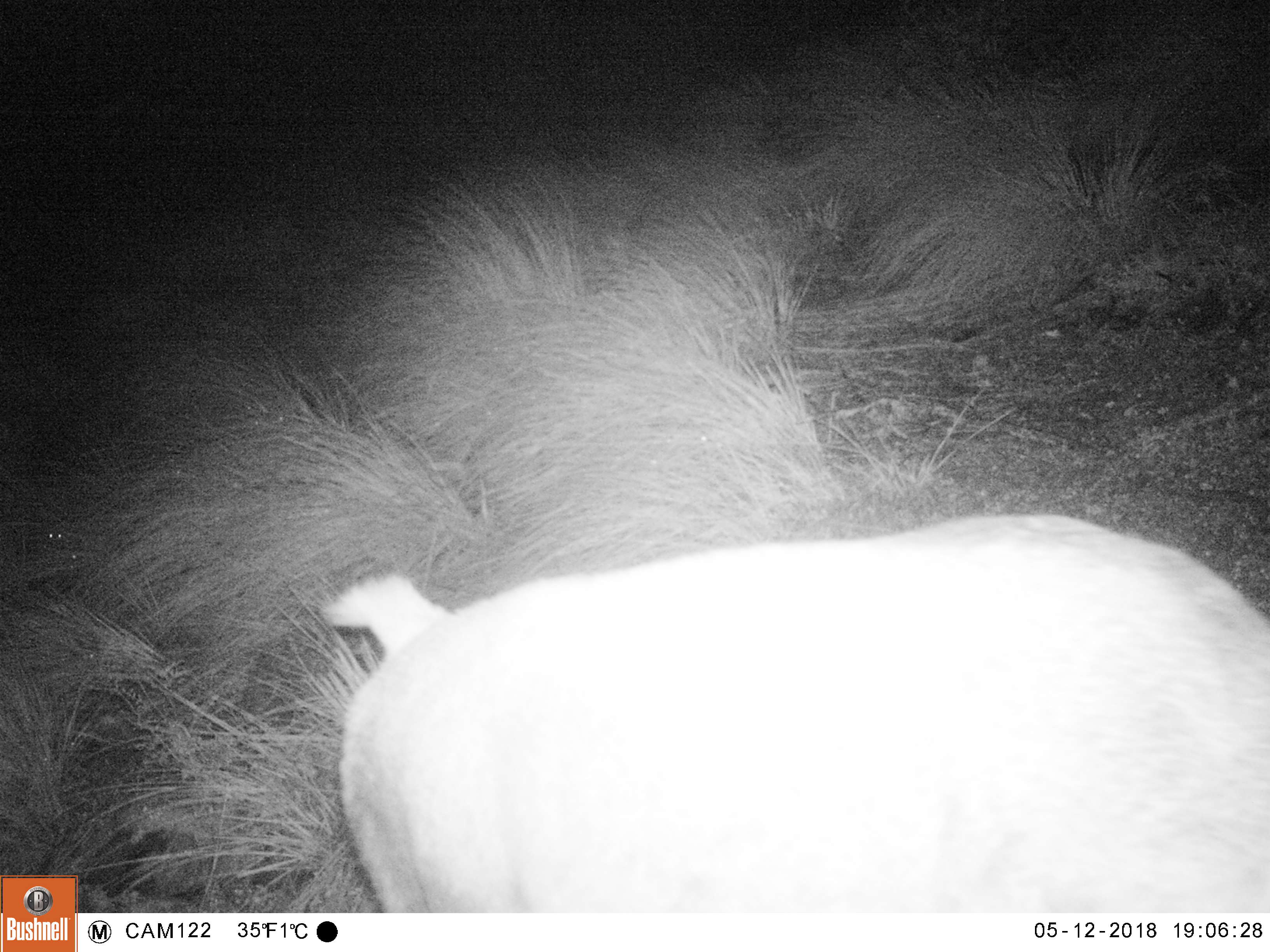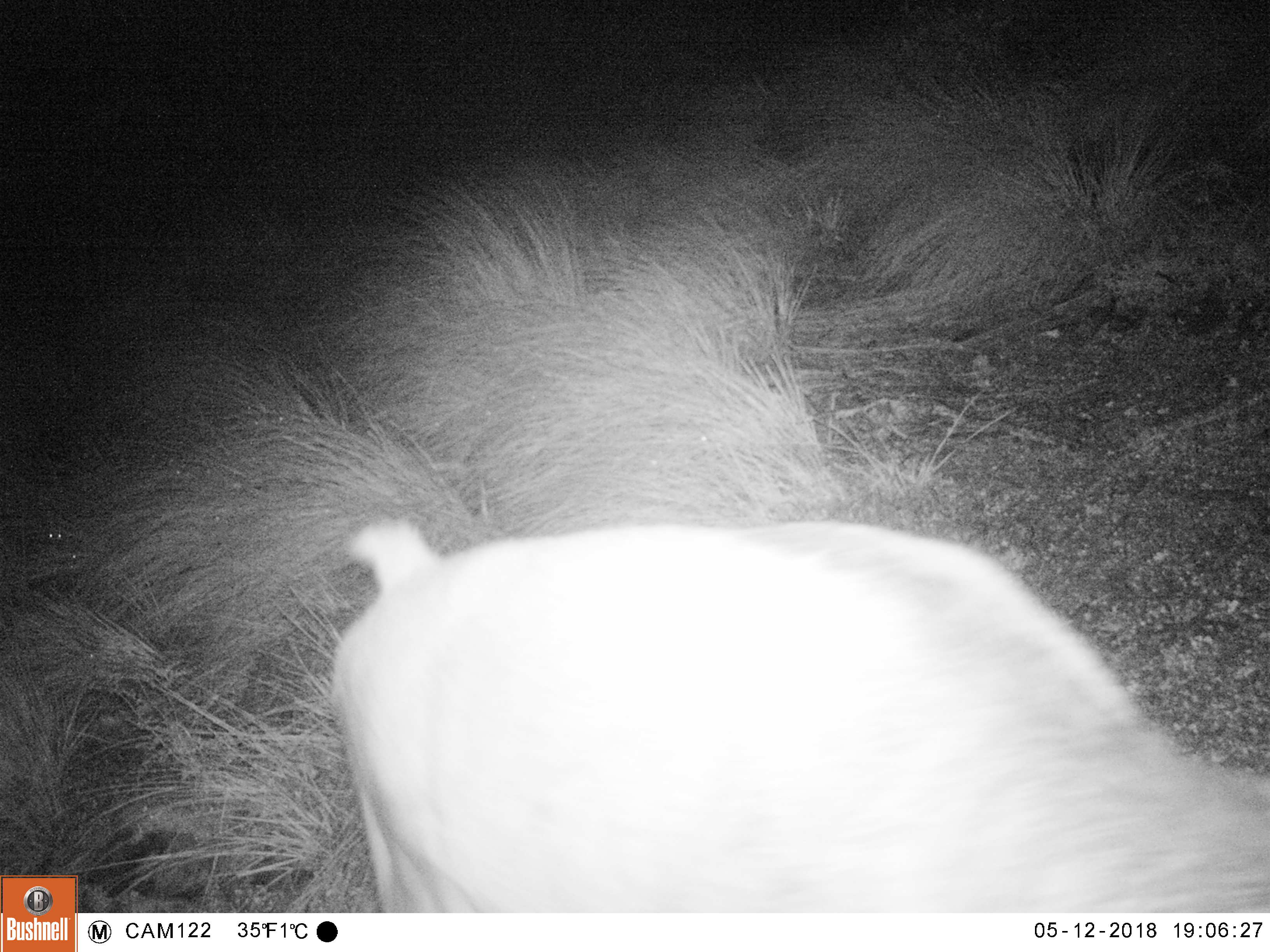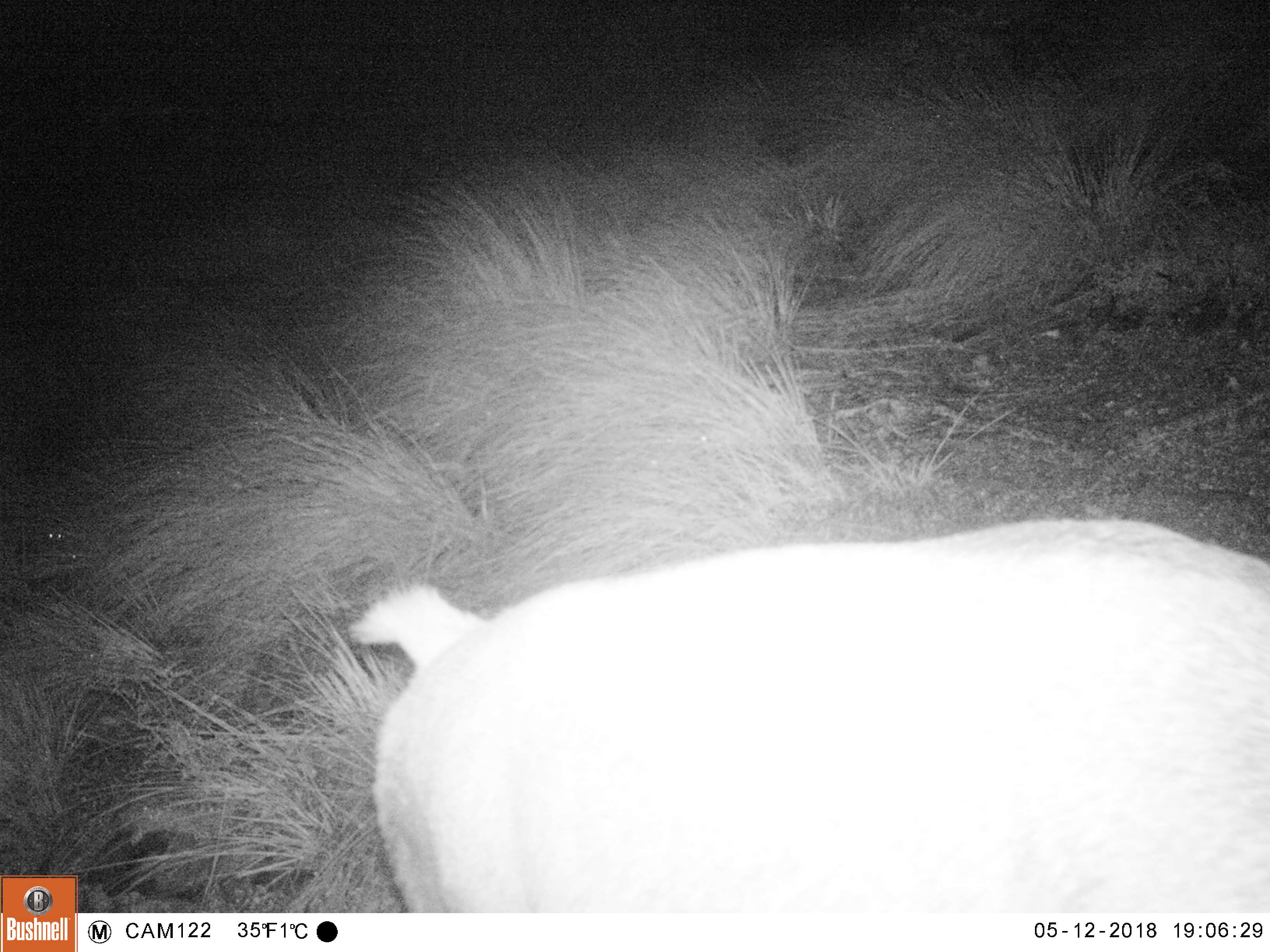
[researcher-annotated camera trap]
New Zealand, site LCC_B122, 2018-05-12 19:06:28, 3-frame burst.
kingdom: Animalia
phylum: Chordata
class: Mammalia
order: Artiodactyla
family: Cervidae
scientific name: Cervidae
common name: deer